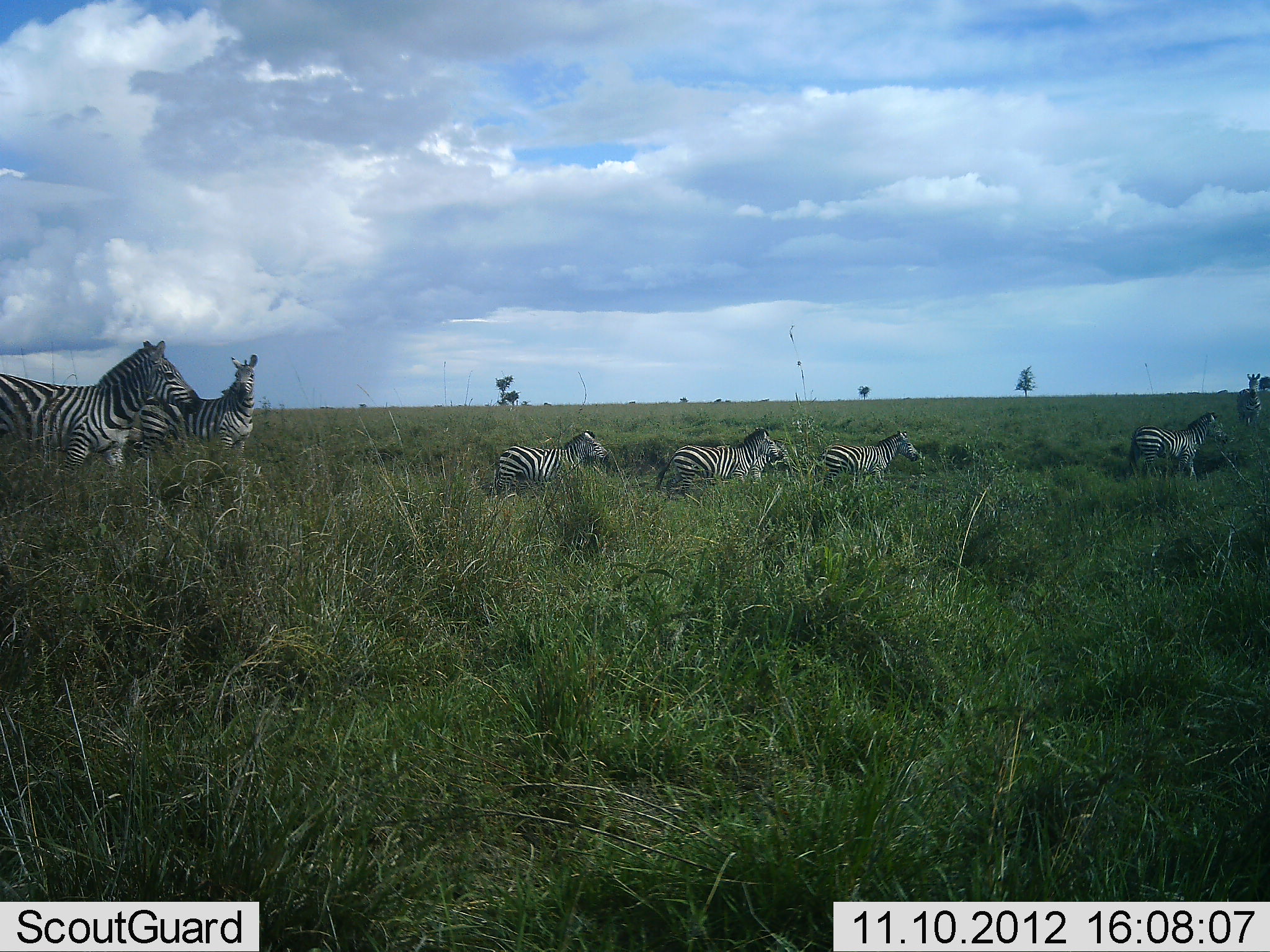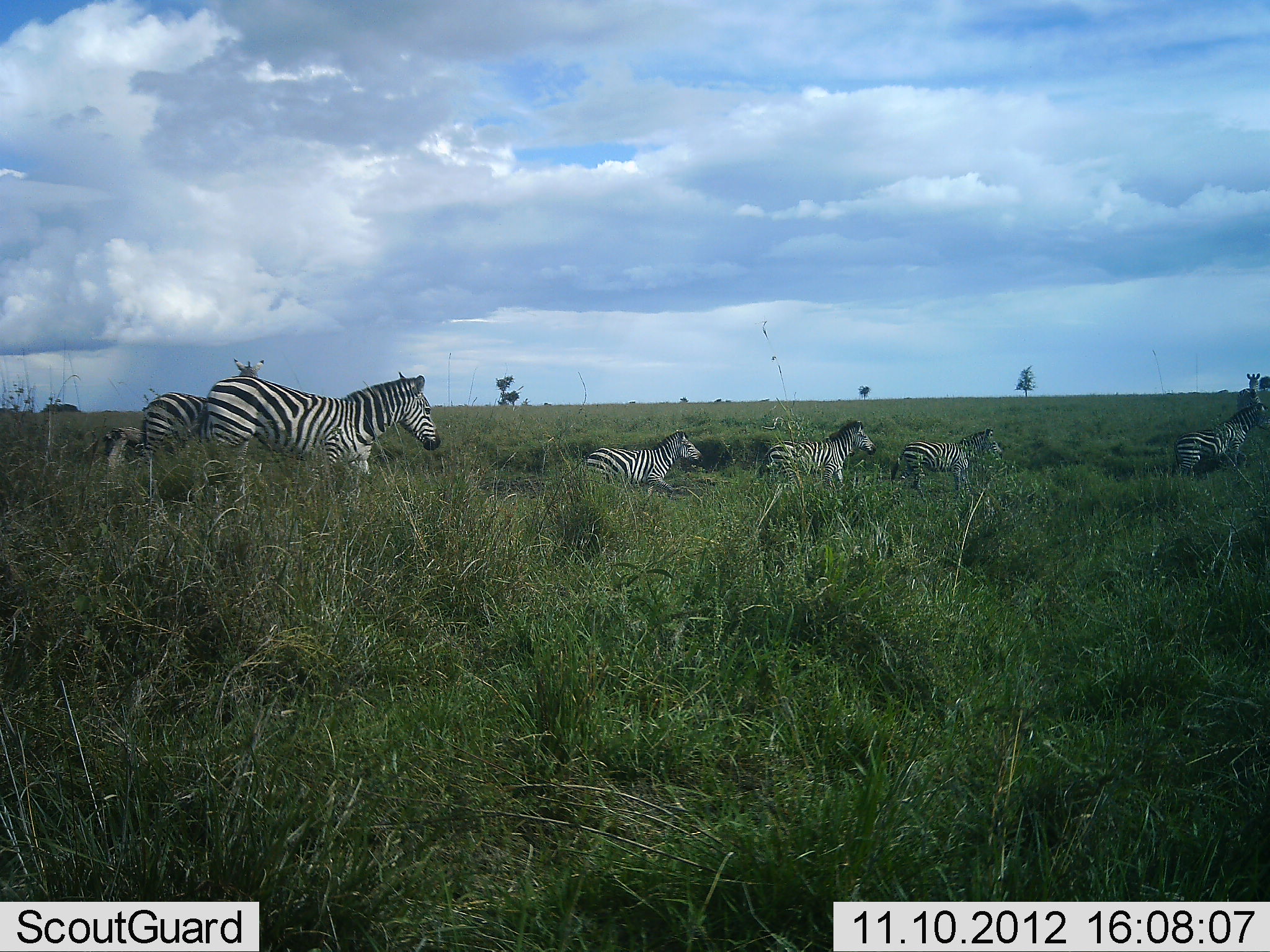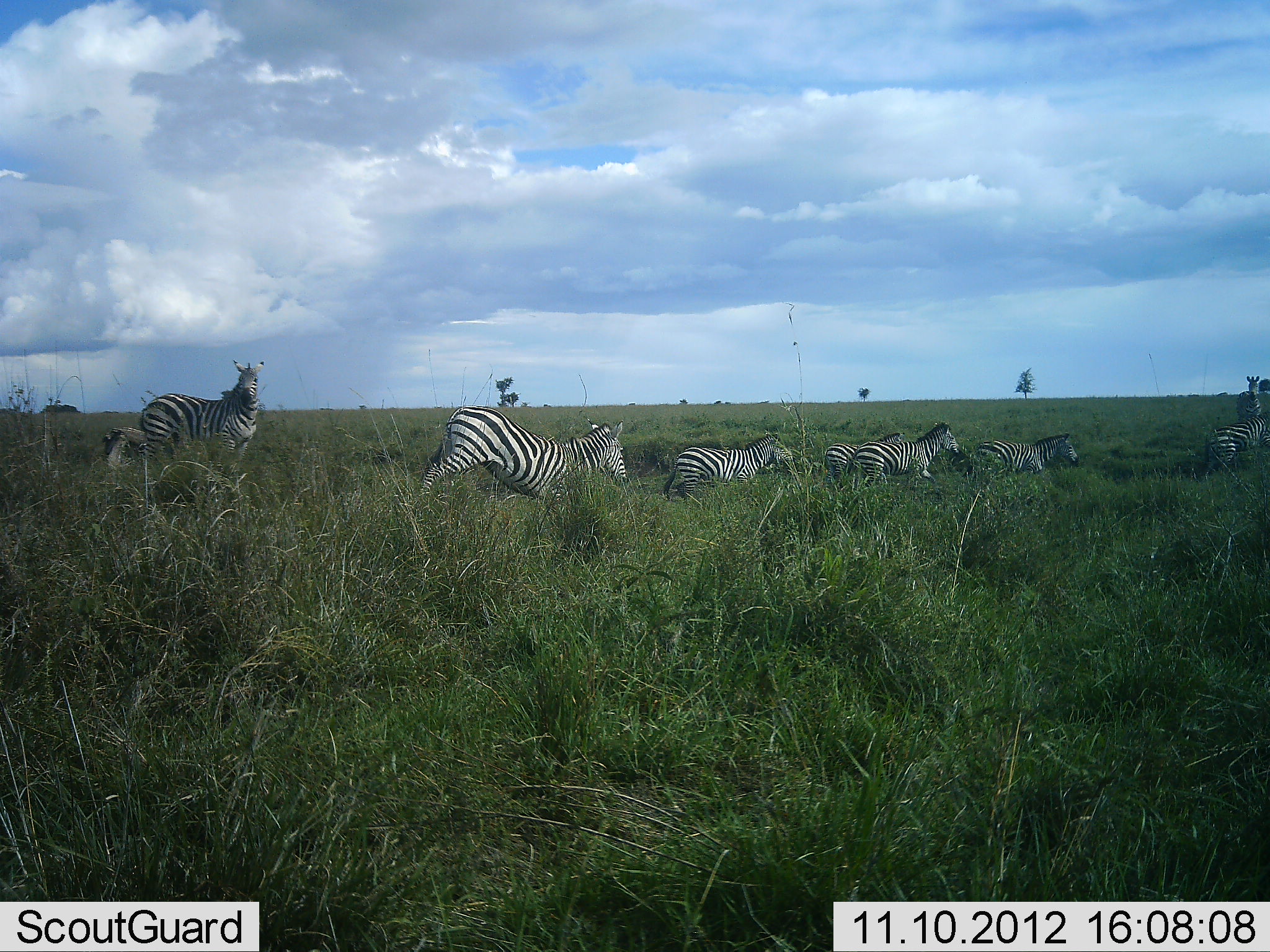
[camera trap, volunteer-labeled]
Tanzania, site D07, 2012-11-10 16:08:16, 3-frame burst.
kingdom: Animalia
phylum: Chordata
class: Mammalia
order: Perissodactyla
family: Equidae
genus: Equus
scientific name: Equus quagga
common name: plains zebra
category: zebra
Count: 8.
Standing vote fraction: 40%.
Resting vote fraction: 0%.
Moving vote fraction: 100%.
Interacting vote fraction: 0%.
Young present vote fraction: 13%.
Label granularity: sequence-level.